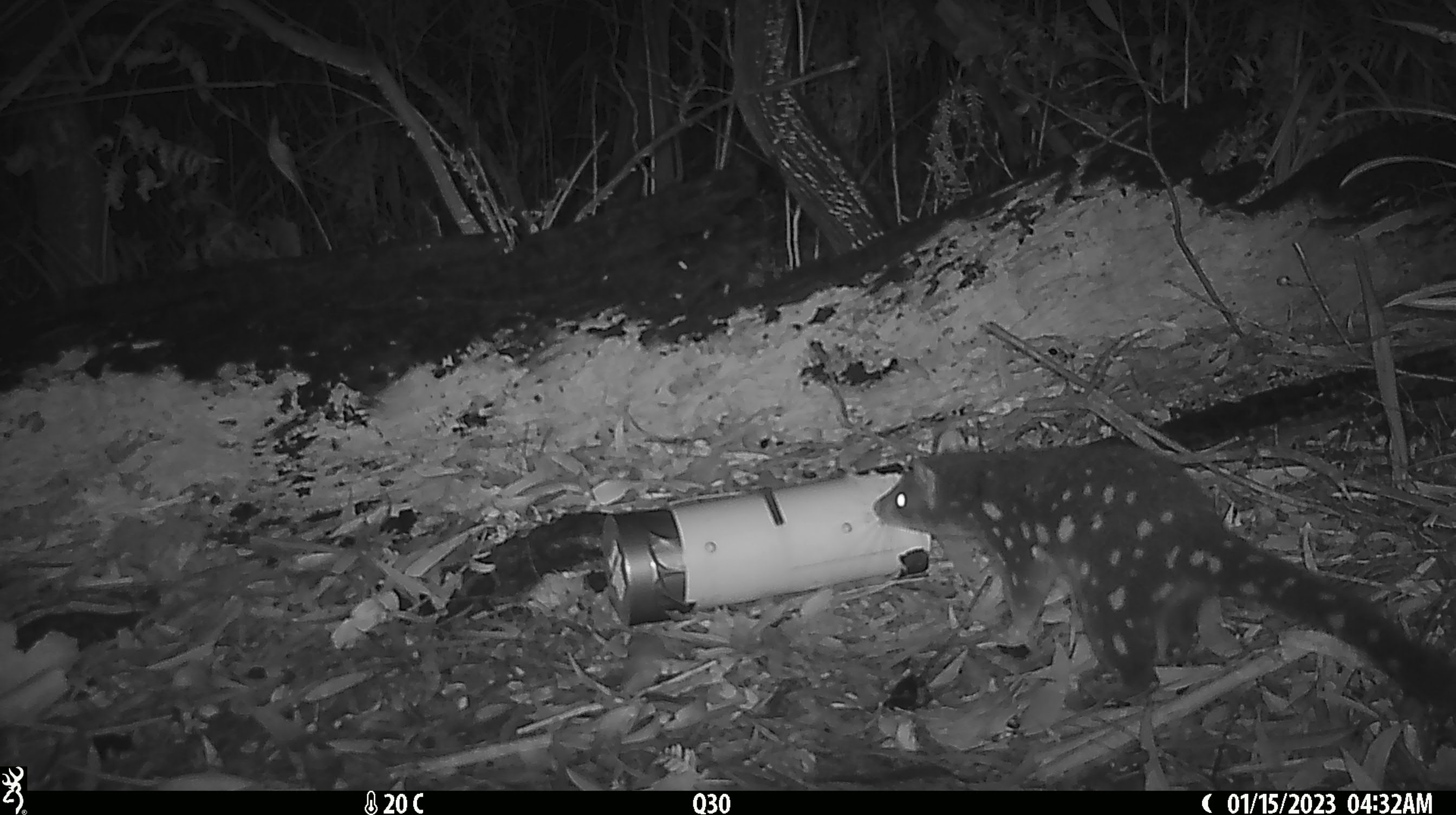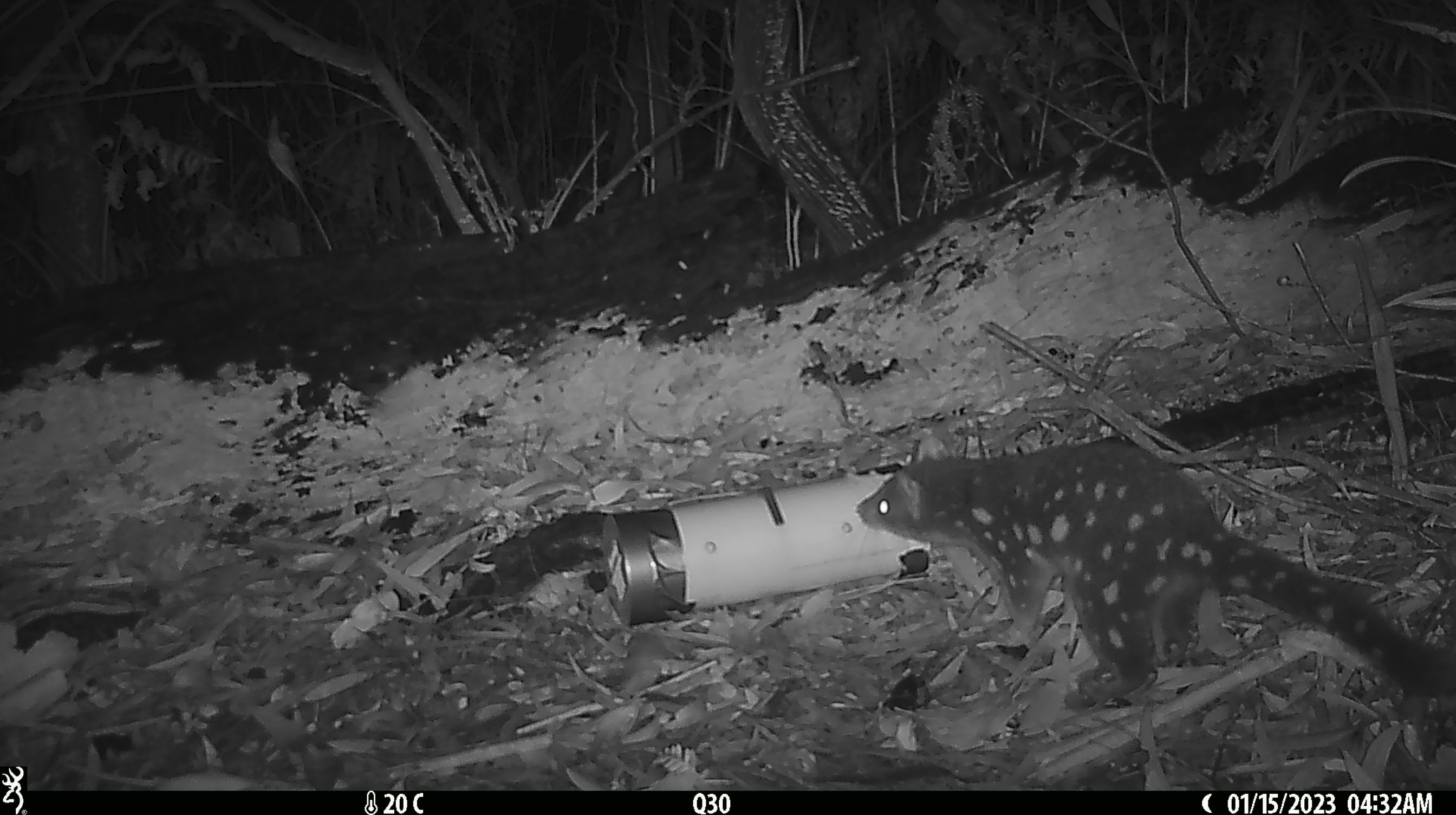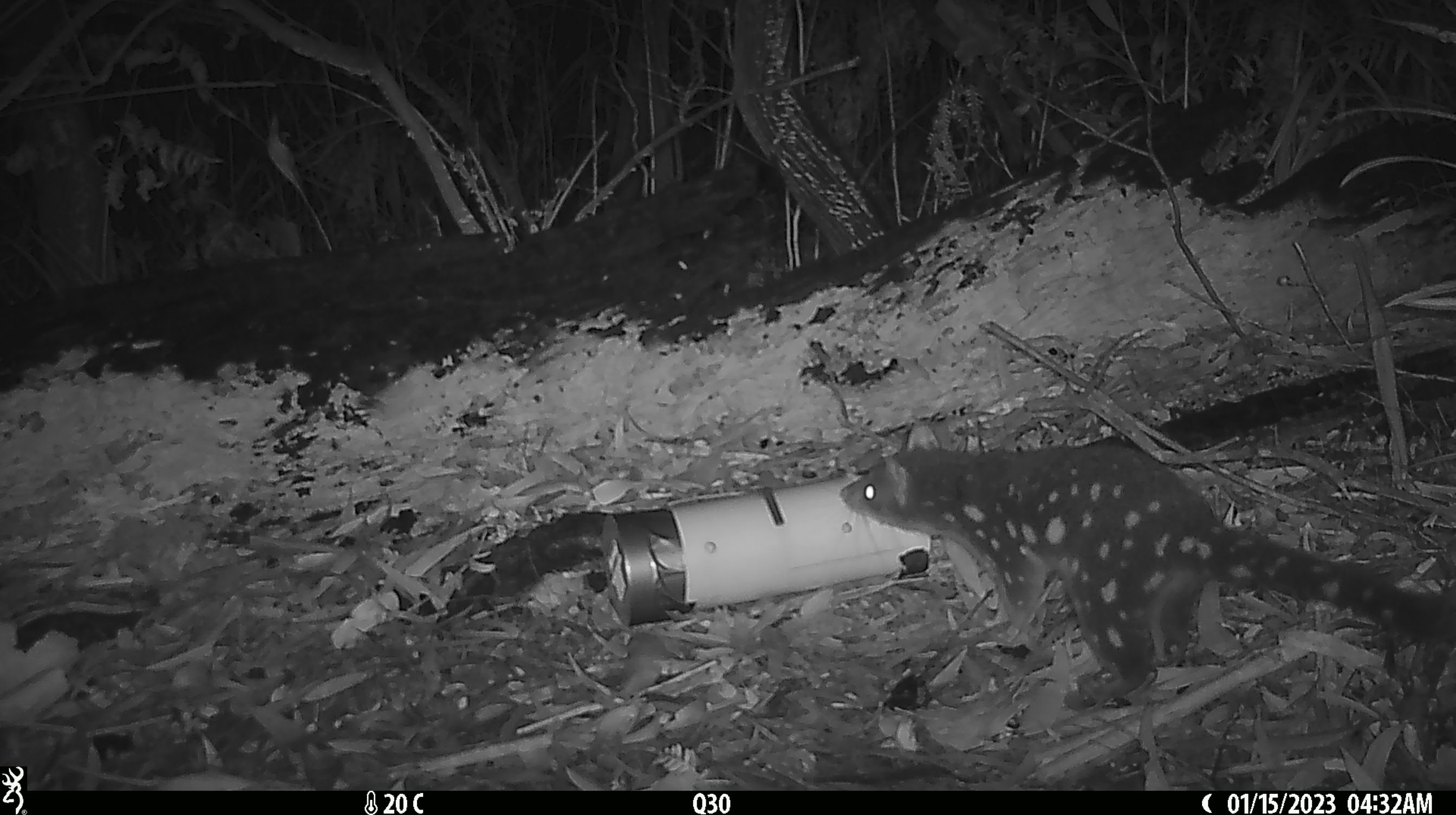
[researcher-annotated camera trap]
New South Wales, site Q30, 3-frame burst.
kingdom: Animalia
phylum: Chordata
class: Mammalia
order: Dasyuromorphia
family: Dasyuridae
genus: Dasyurus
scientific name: Dasyurus maculatus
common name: spotted-tailed quoll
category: quoll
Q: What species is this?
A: Quoll (spotted-tailed quoll) (Dasyurus maculatus).